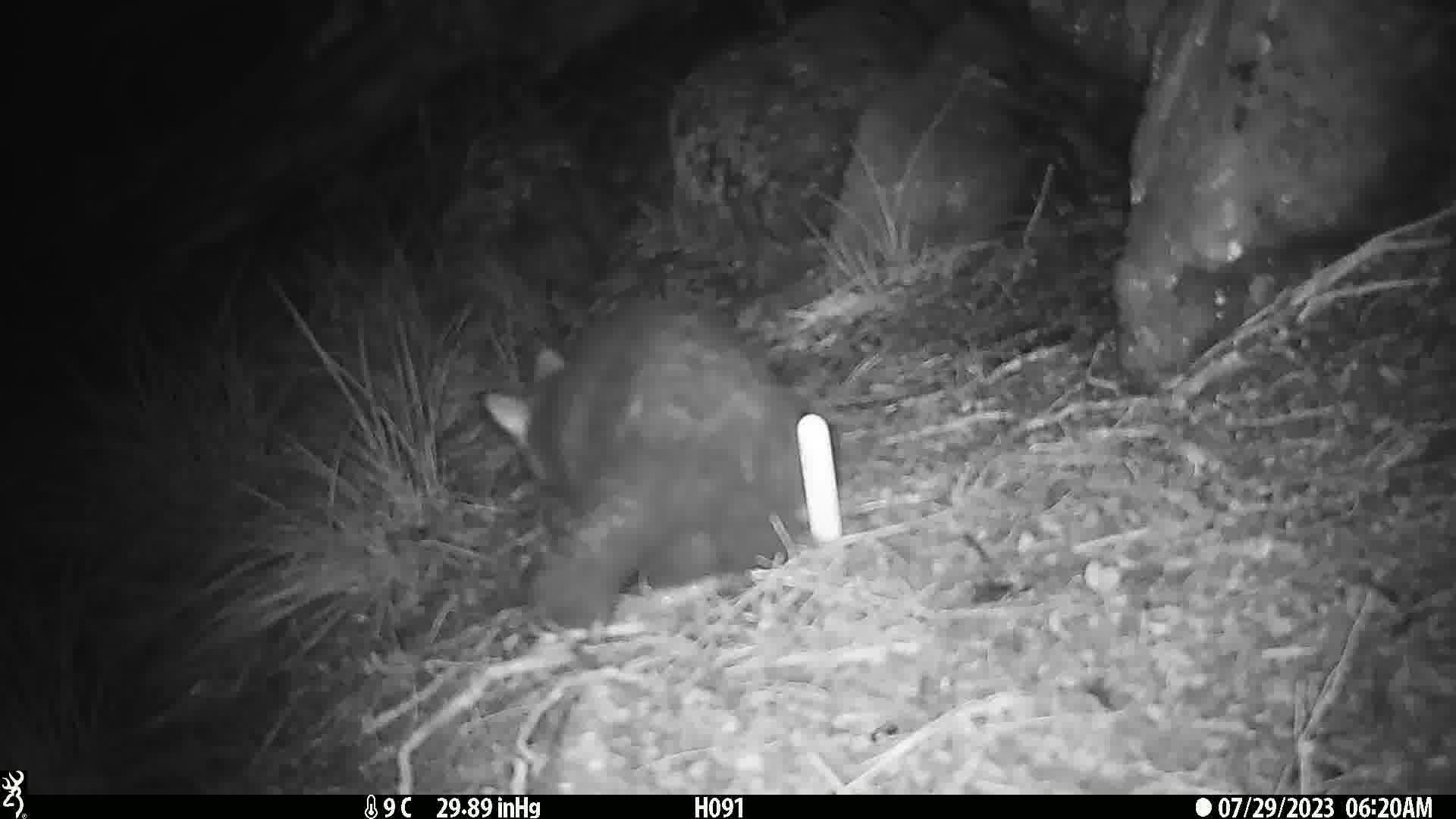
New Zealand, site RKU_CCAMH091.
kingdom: Animalia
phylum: Chordata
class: Mammalia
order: Diprotodontia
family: Phalangeridae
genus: Trichosurus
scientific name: Trichosurus vulpecula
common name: common brushtail possum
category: possum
Possum (common brushtail possum) (Trichosurus vulpecula).